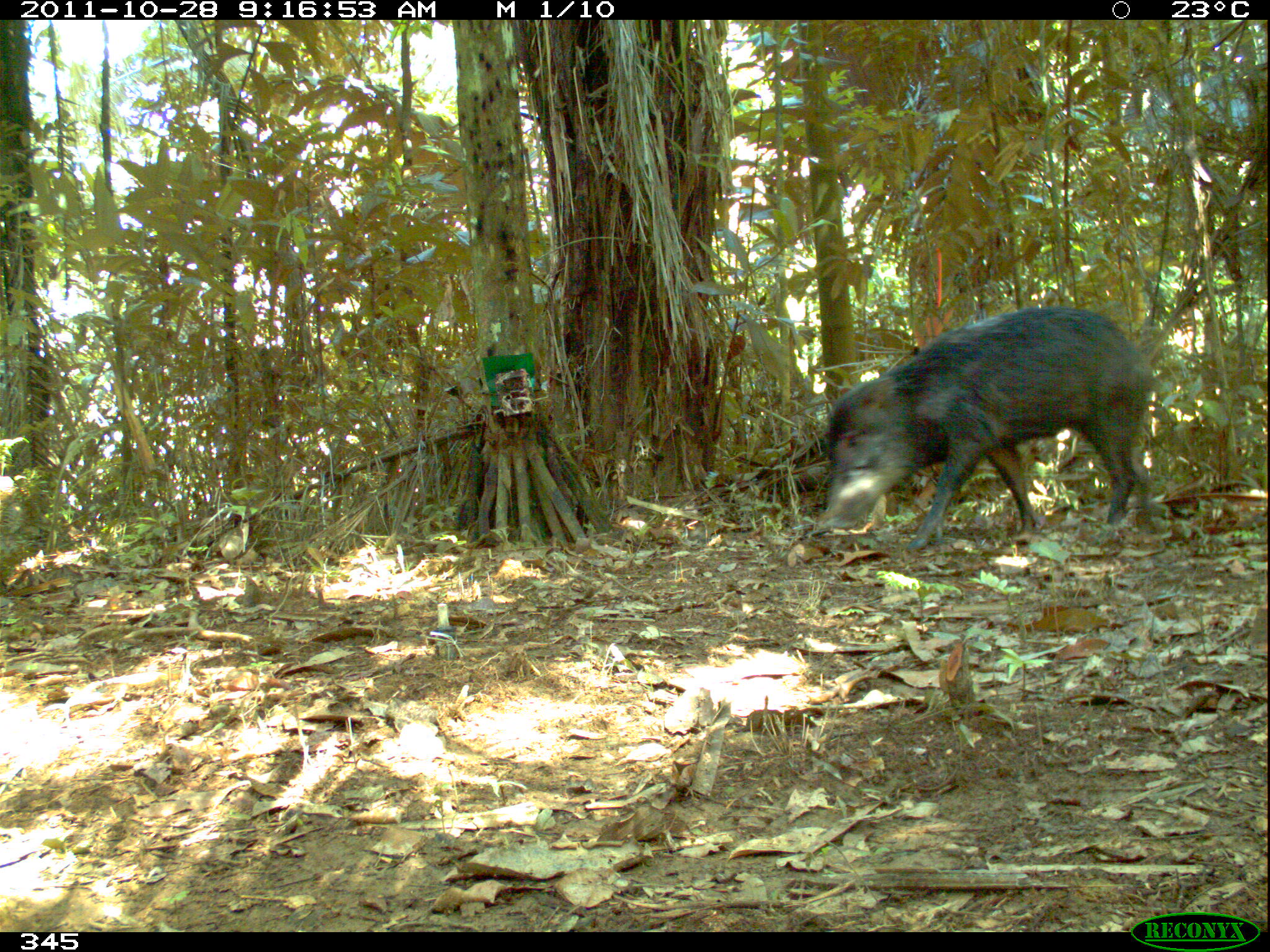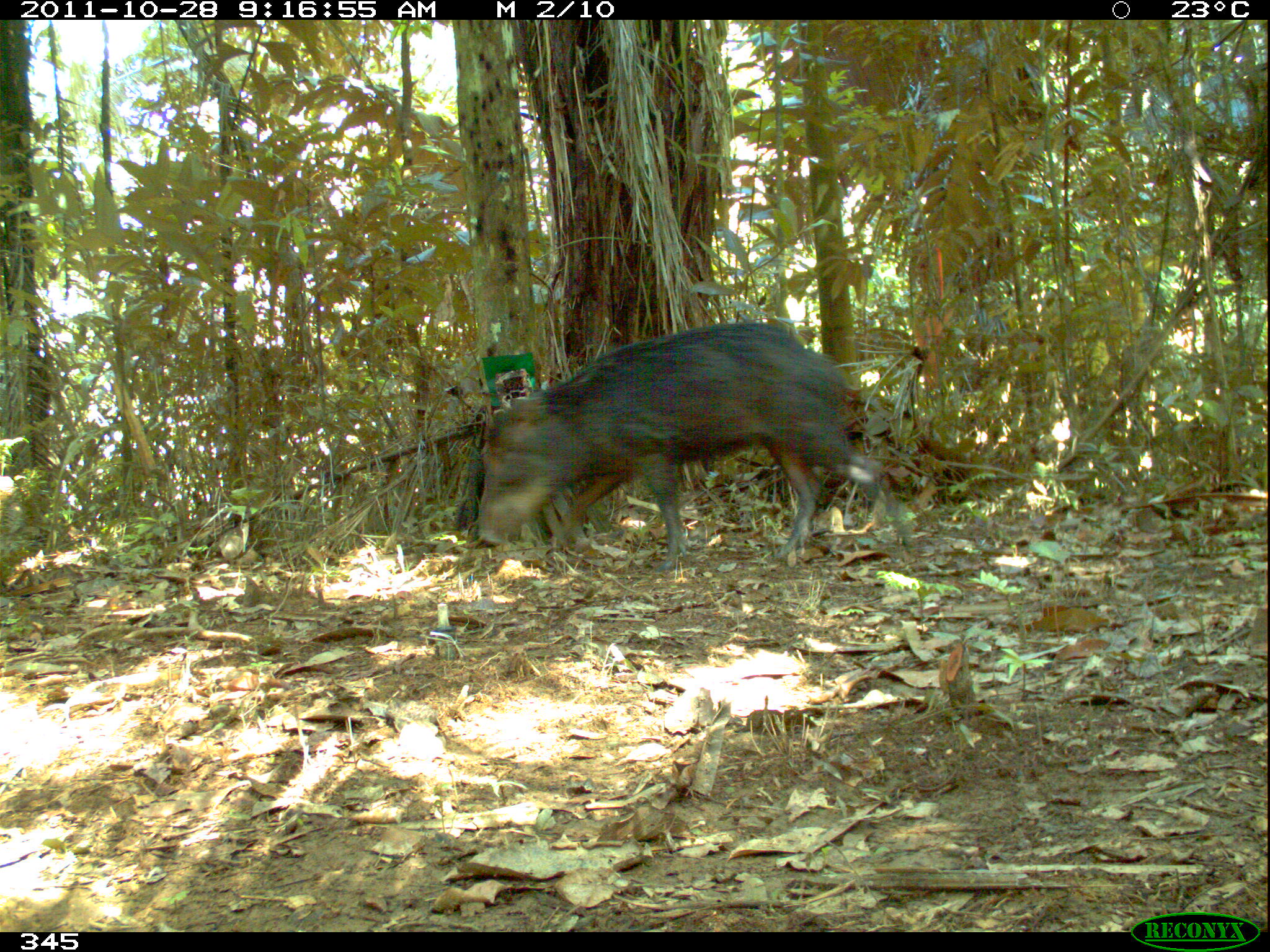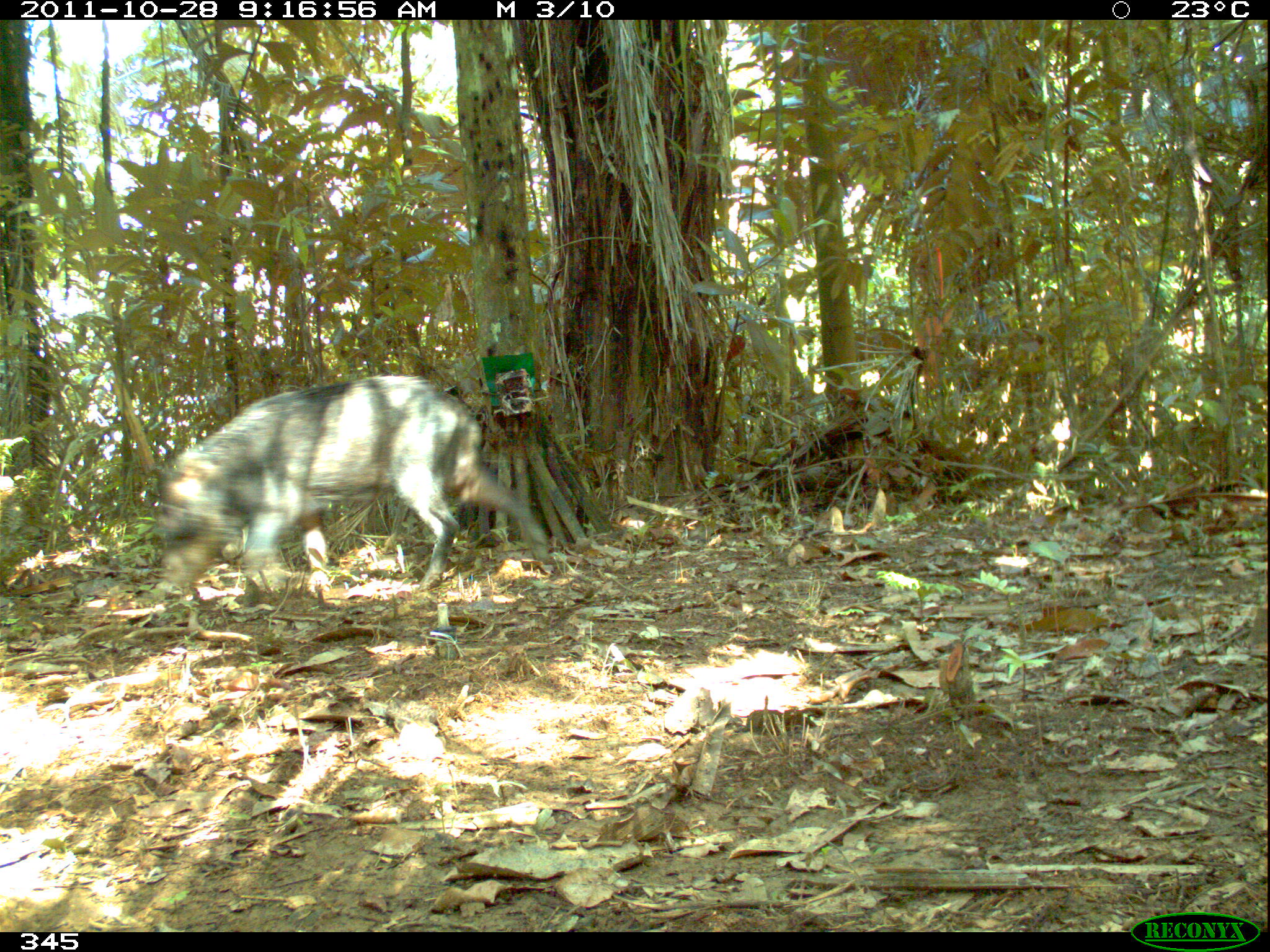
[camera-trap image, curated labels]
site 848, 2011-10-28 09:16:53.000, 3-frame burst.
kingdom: Animalia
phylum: Chordata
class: Mammalia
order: Artiodactyla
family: Tayassuidae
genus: Tayassu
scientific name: Tayassu pecari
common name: white-lipped peccary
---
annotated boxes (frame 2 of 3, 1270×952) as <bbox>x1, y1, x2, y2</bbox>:
tayassu pecari: <bbox>475, 319, 919, 574</bbox>